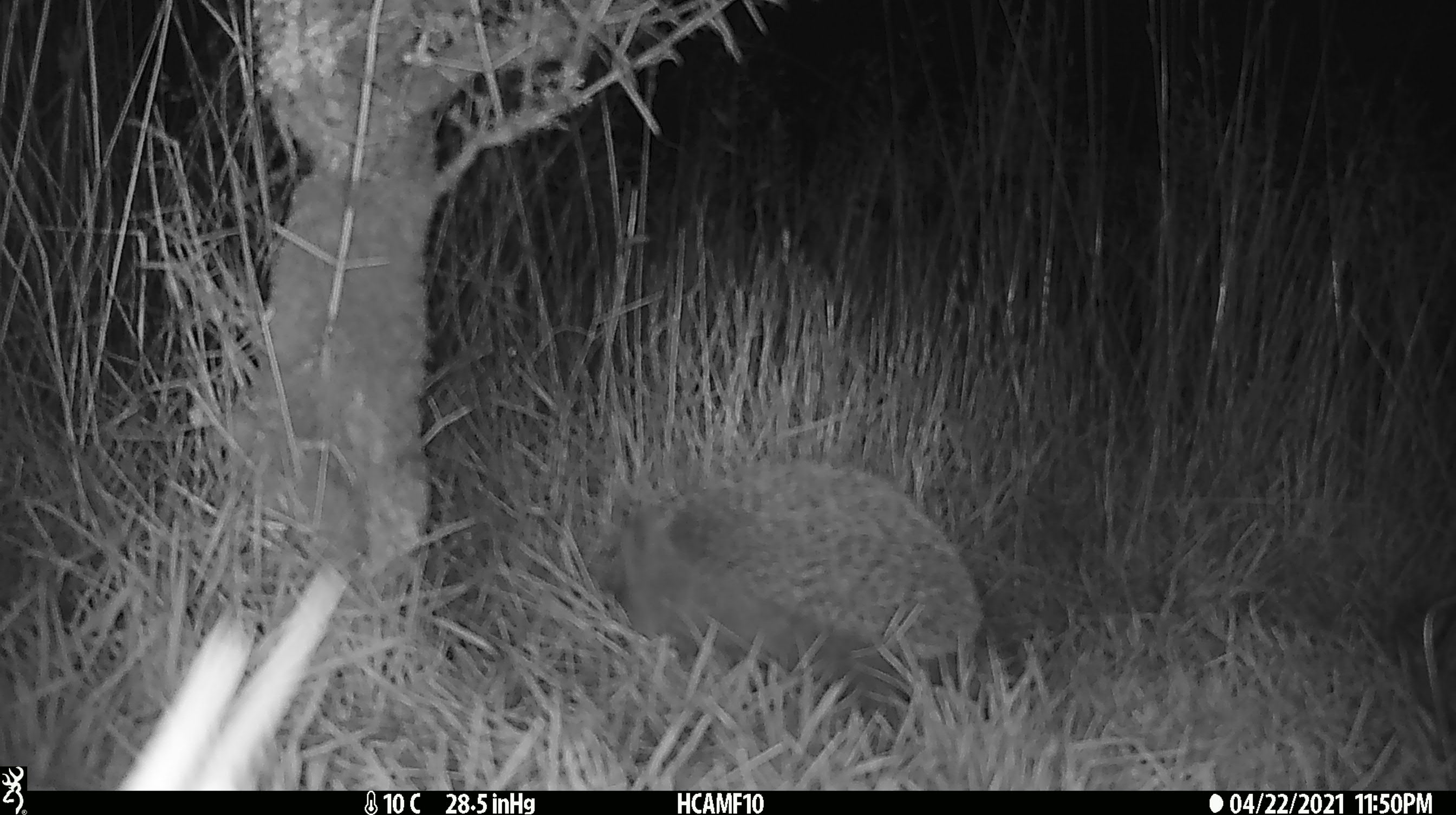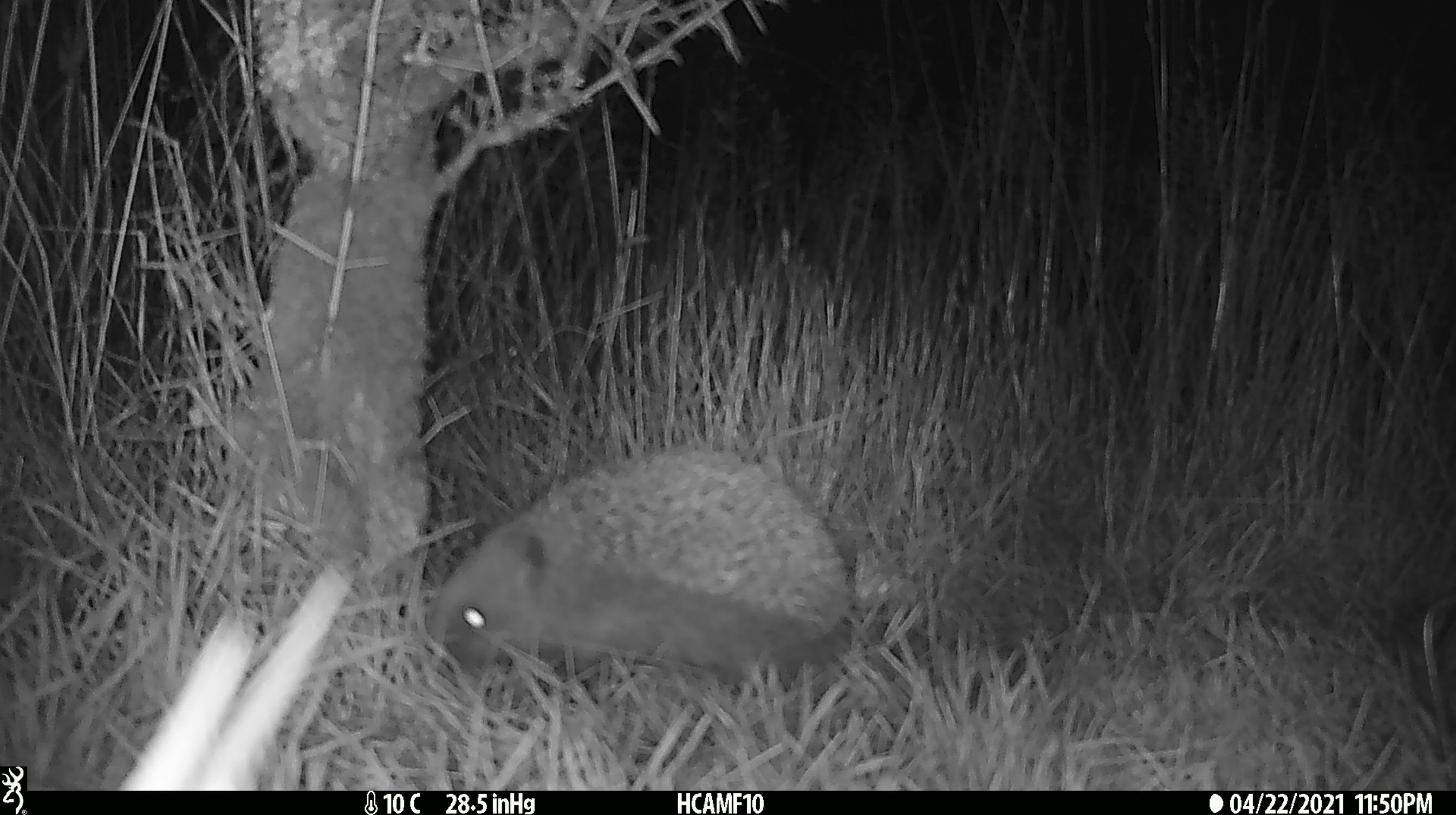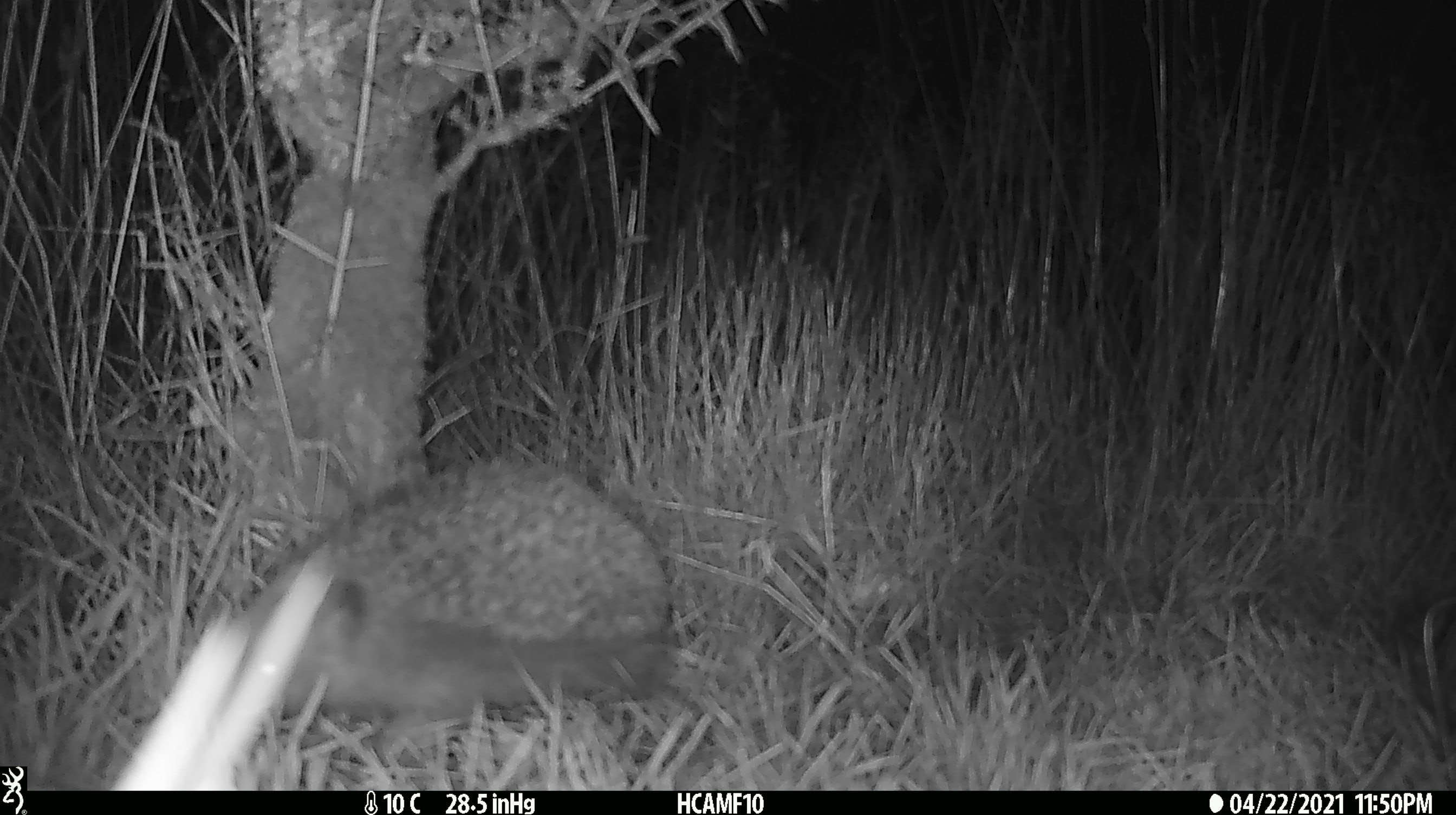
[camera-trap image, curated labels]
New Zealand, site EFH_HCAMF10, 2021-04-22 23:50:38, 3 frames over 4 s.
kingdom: Animalia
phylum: Chordata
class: Mammalia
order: Eulipotyphla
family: Erinaceidae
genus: Erinaceus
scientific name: Erinaceus europaeus europaeus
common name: european hedgehog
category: hedgehog